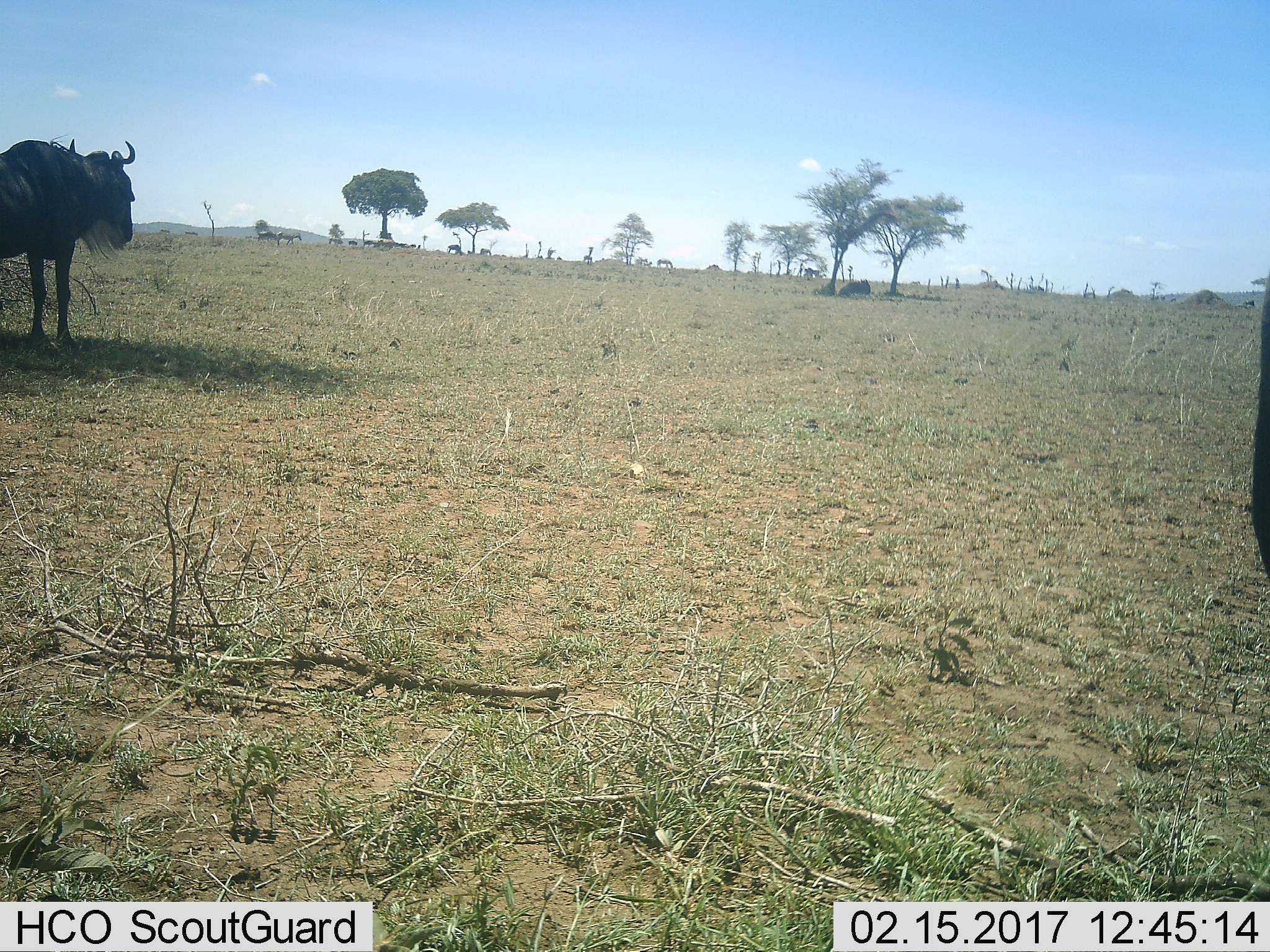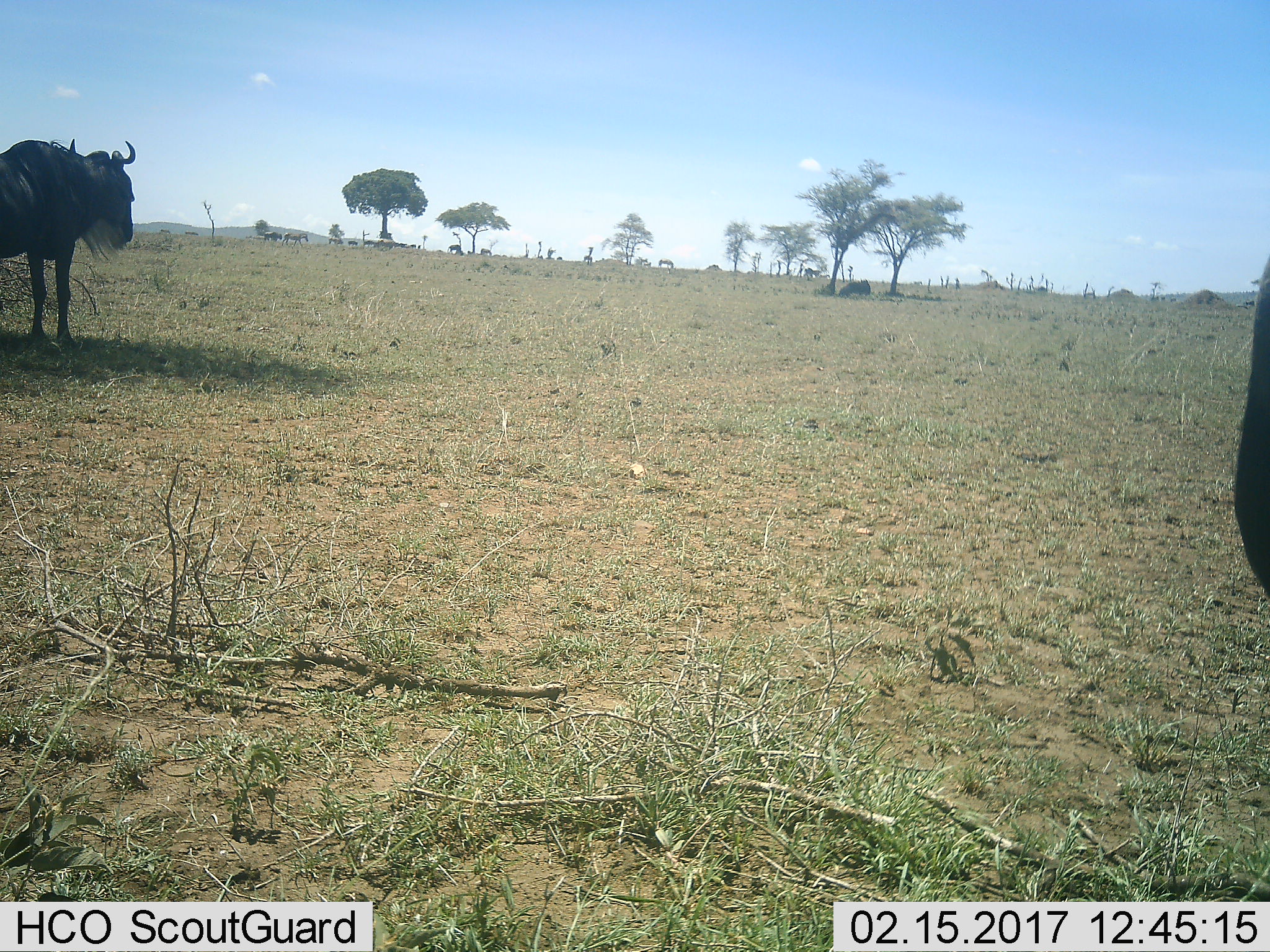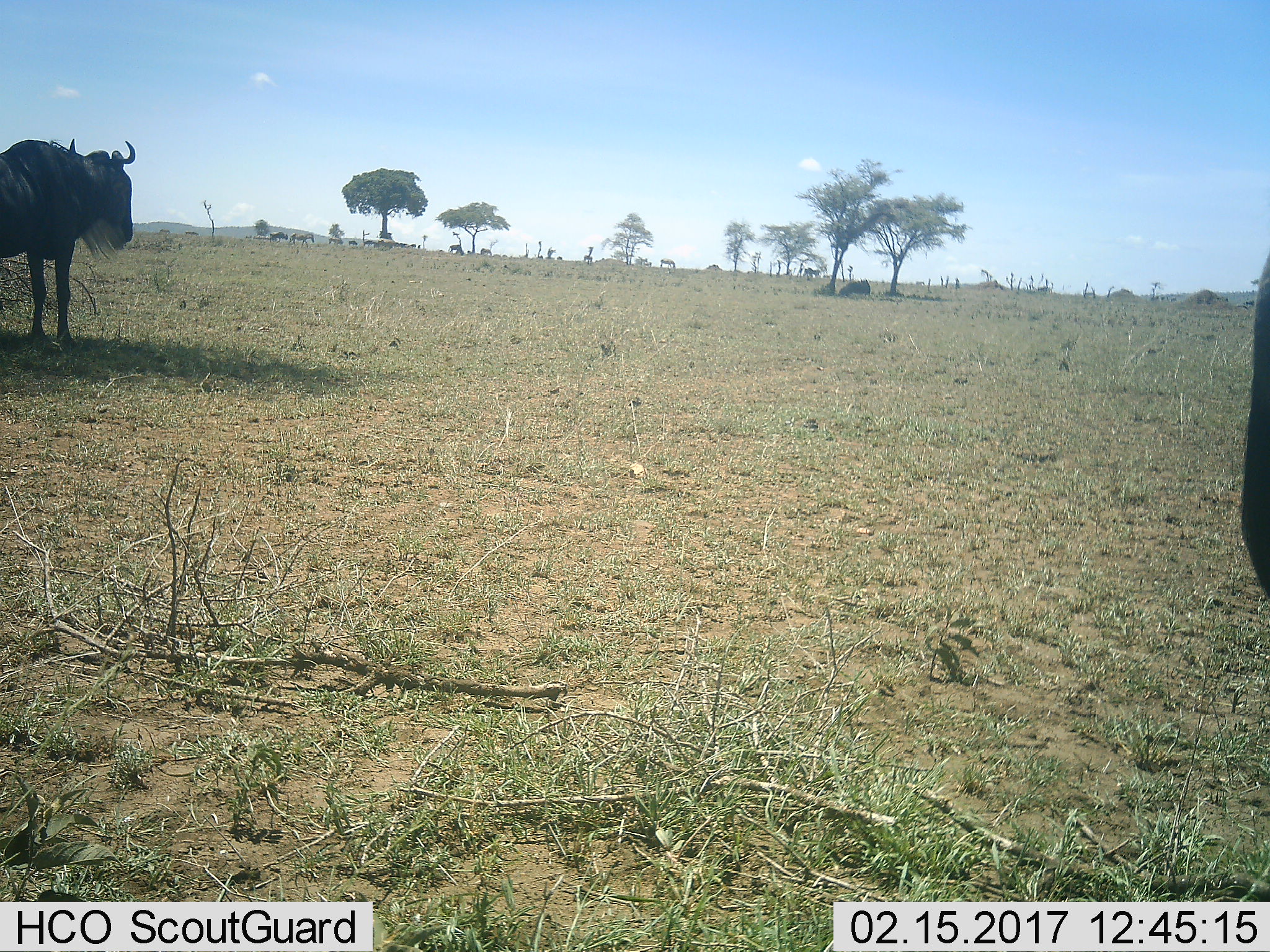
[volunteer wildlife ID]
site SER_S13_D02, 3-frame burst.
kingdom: Animalia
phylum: Chordata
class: Mammalia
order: Artiodactyla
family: Bovidae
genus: Connochaetes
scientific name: Connochaetes taurinus taurinus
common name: blue wildebeest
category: wildebeestblue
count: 5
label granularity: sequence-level